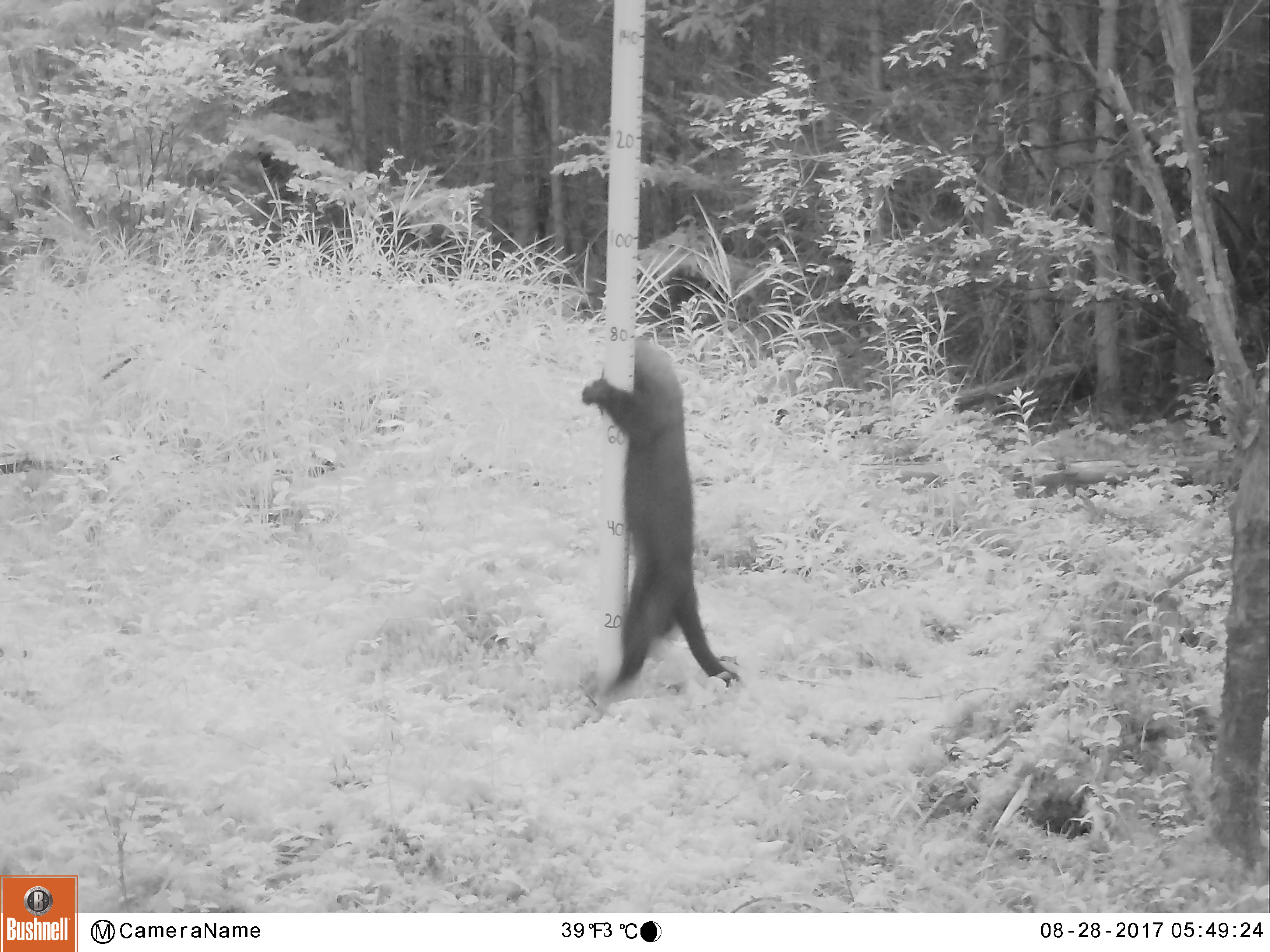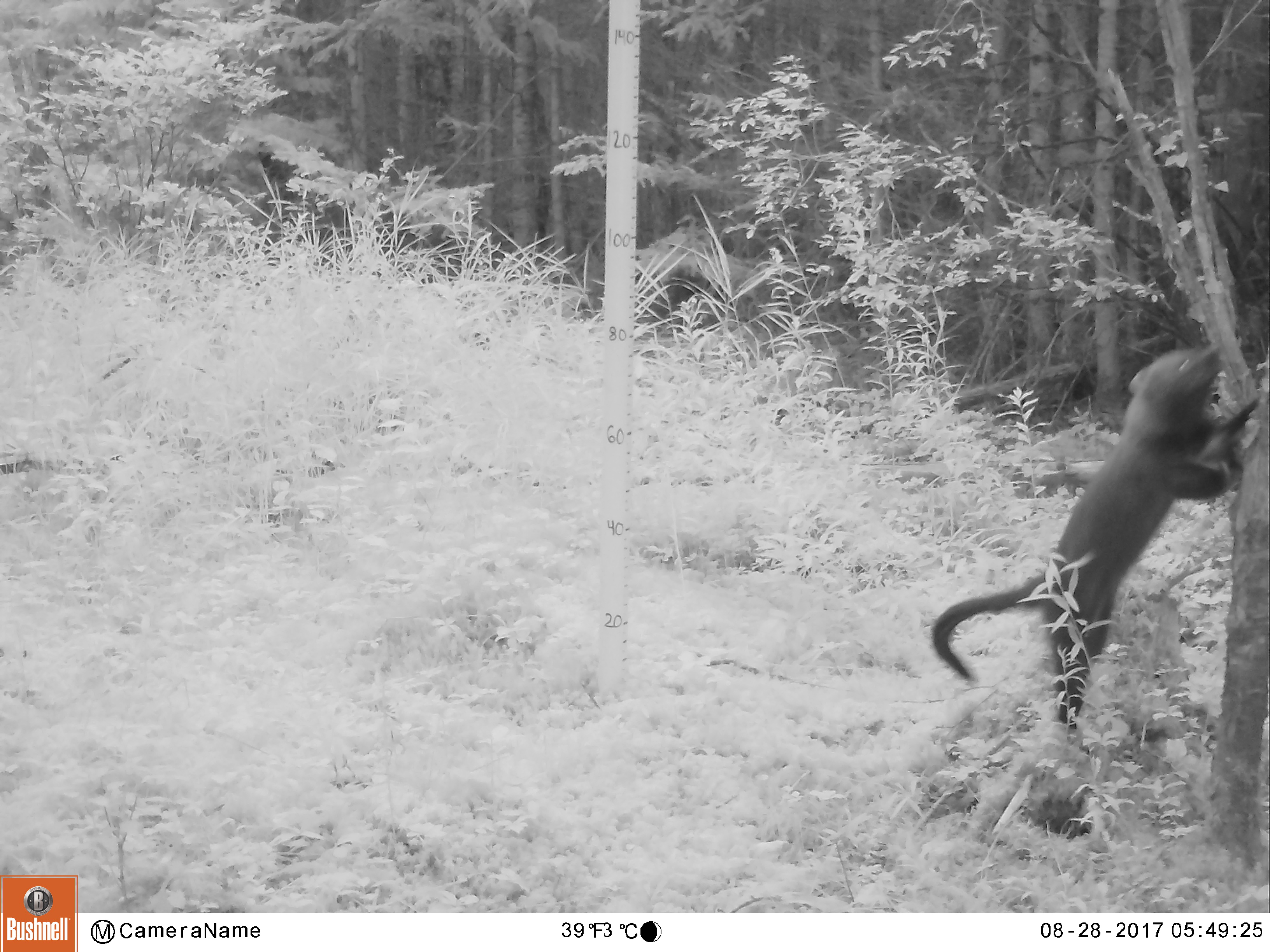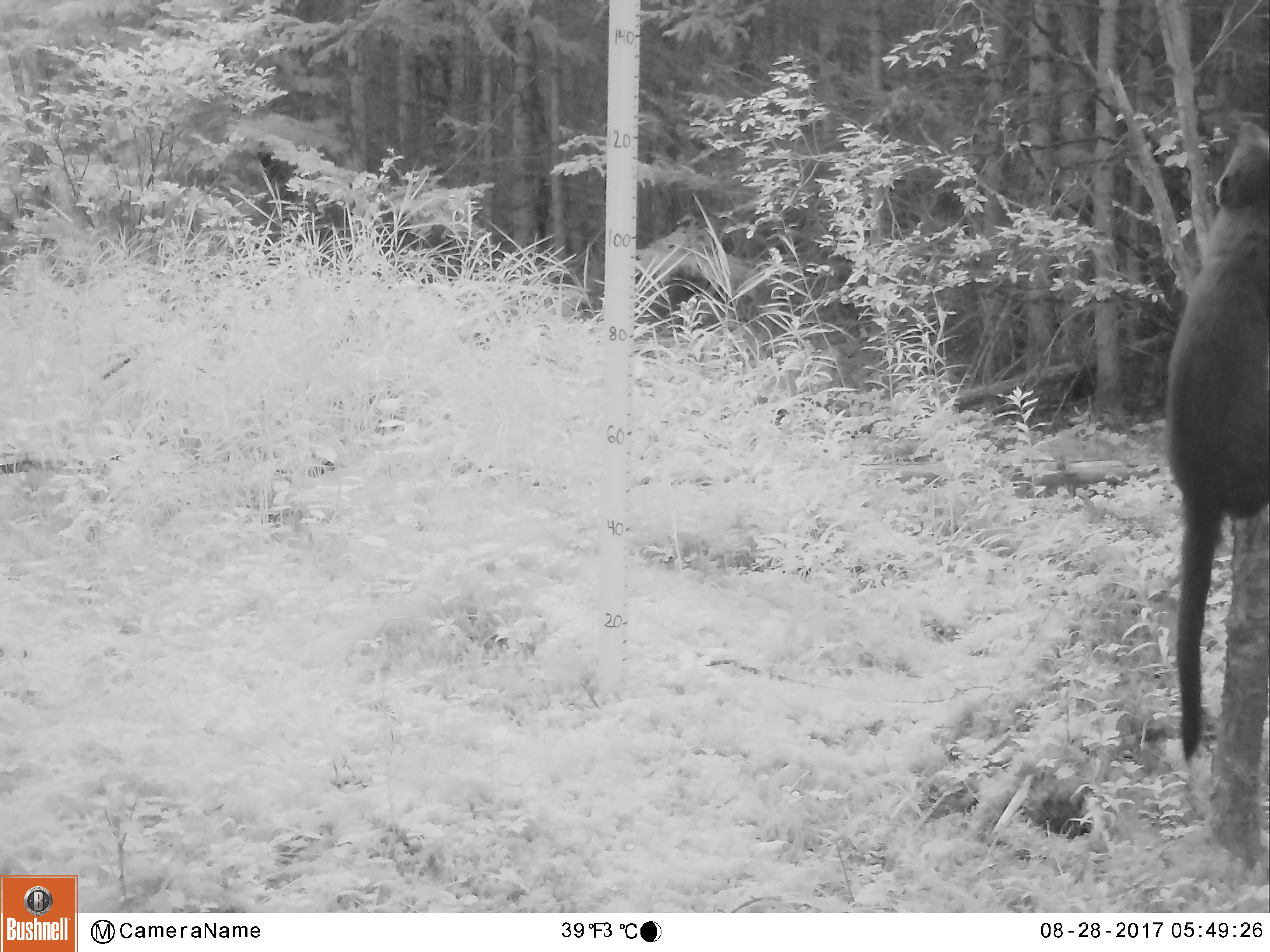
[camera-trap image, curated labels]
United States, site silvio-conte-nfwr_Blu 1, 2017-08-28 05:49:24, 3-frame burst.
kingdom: Animalia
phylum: Chordata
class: Mammalia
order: Carnivora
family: Mustelidae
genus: Pekania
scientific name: Pekania pennanti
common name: fisher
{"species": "fisher (Pekania pennanti)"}